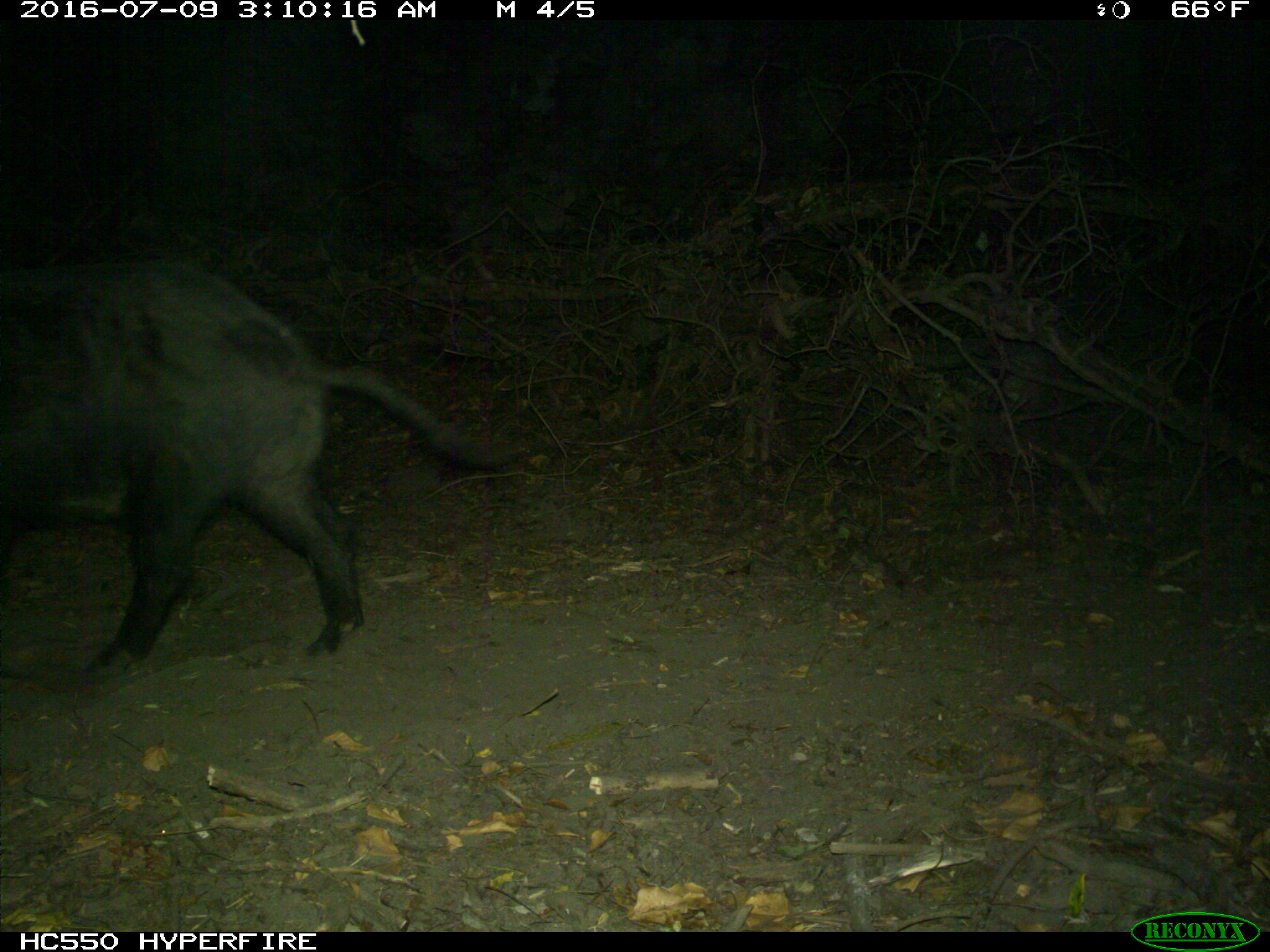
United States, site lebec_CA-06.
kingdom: Animalia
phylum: Chordata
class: Mammalia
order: Artiodactyla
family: Suidae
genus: Sus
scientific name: Sus scrofa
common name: wild boar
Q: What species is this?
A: Sus scrofa (wild boar).